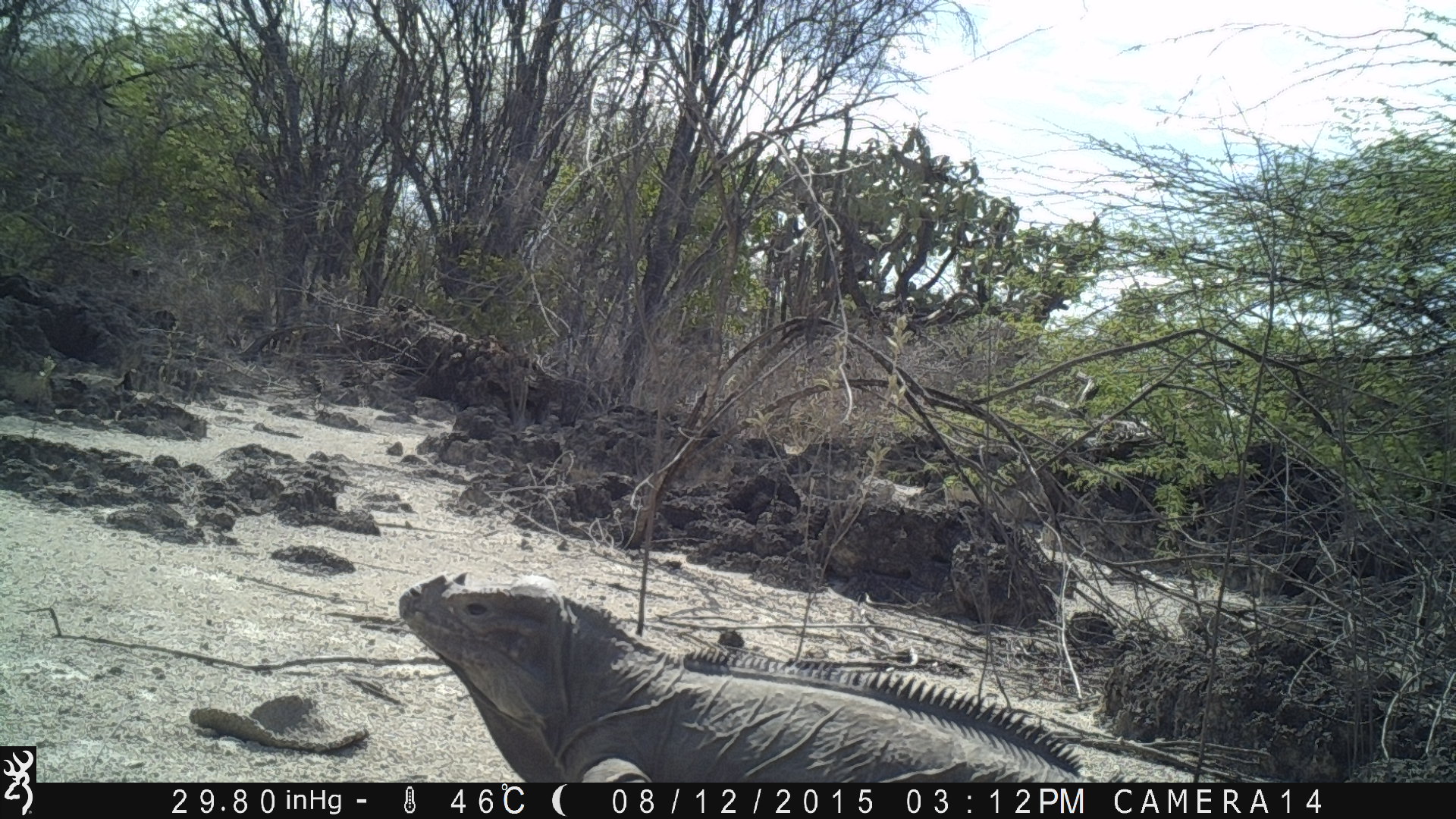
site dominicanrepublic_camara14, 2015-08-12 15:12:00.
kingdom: Animalia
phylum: Chordata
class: Reptilia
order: Squamata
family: Iguanidae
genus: Iguana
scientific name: Iguana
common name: typical iguanas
Iguana (typical iguanas).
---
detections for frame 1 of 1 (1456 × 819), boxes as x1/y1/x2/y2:
iguana: 393/558/1160/783